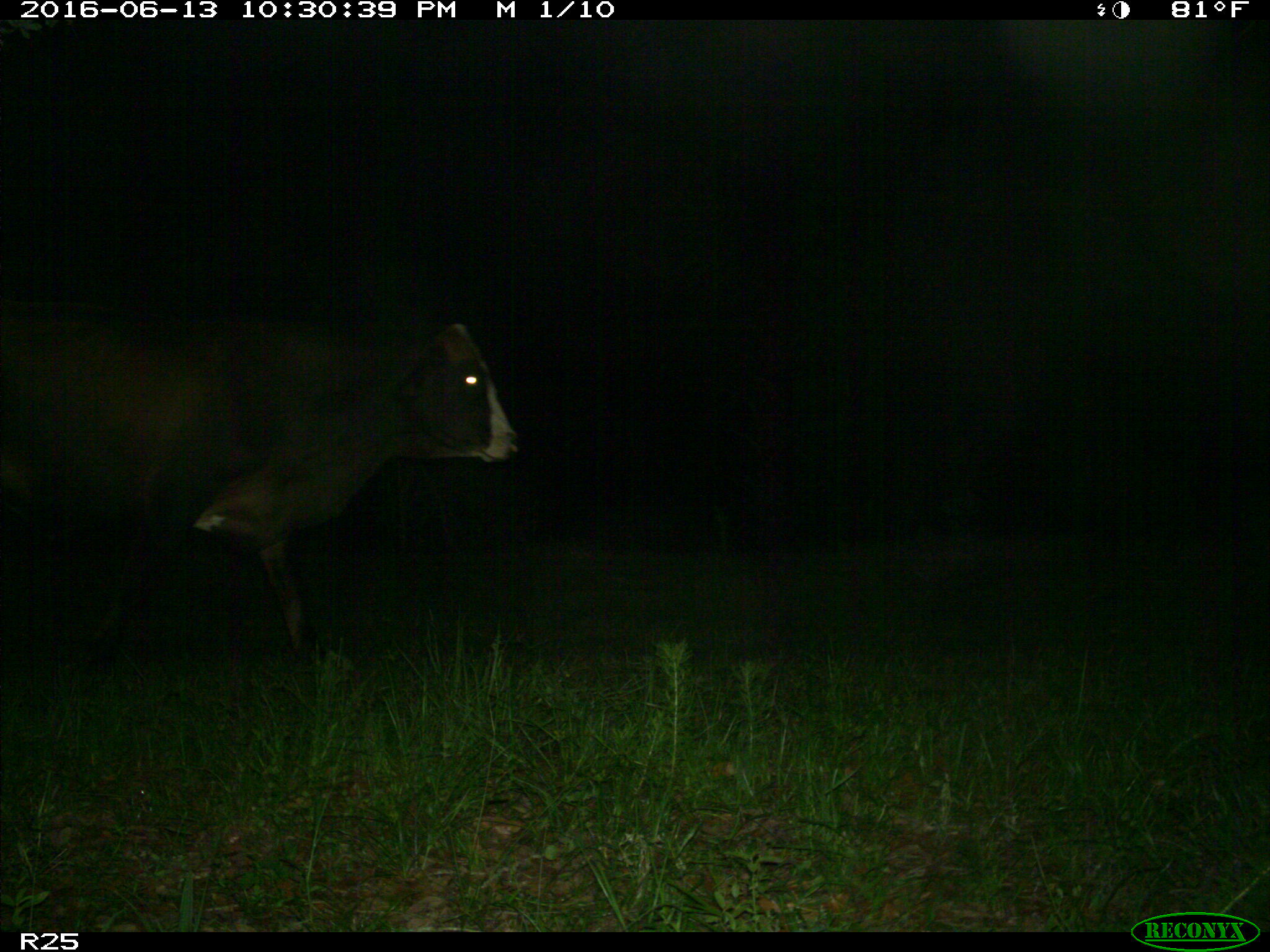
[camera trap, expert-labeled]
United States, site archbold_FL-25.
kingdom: Animalia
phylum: Chordata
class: Mammalia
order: Artiodactyla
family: Bovidae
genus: Bos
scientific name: Bos taurus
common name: domestic cow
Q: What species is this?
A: Bos taurus (domestic cow).